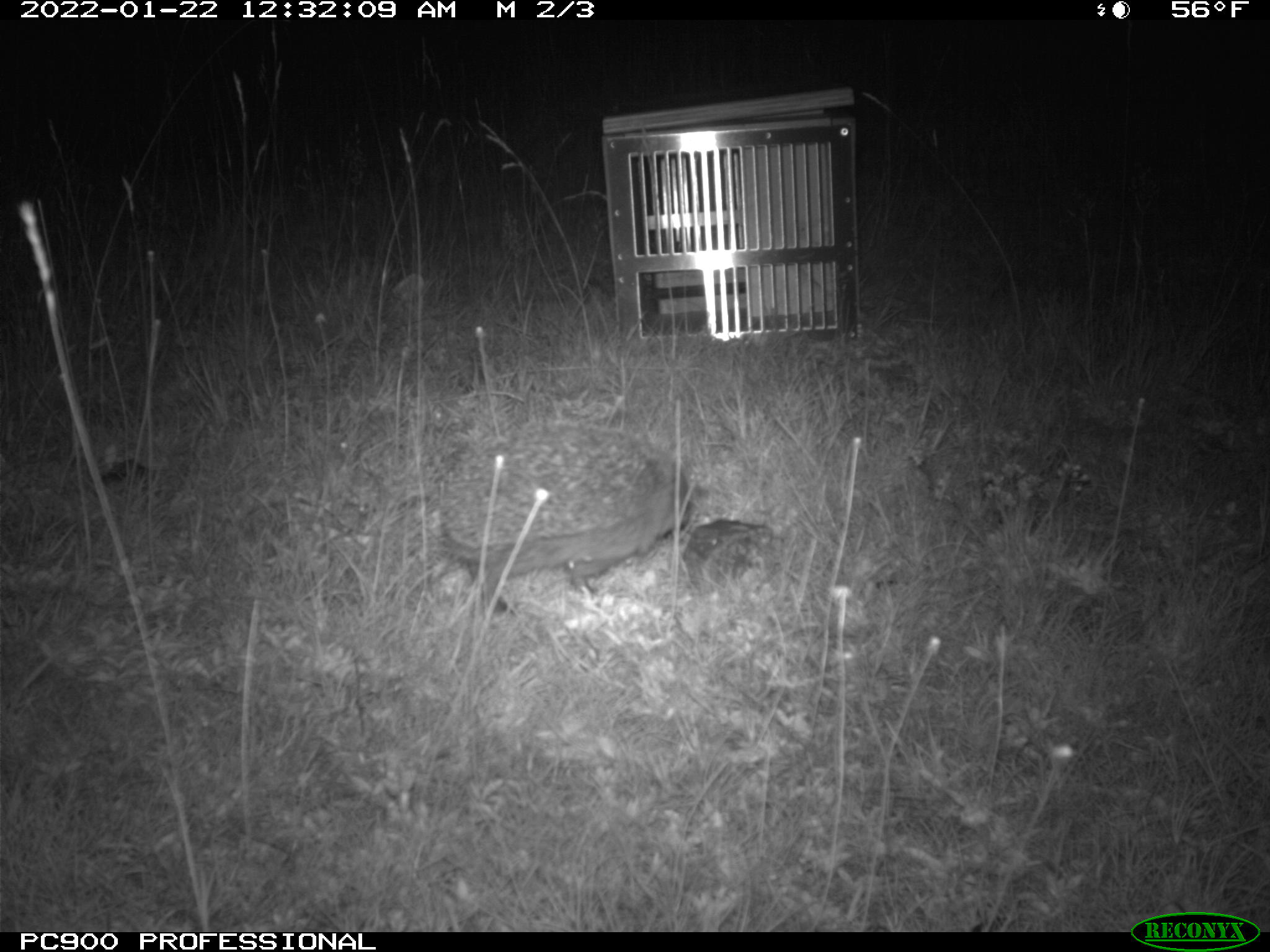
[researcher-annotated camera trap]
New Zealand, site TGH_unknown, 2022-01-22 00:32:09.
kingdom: Animalia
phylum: Chordata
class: Mammalia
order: Eulipotyphla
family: Erinaceidae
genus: Erinaceus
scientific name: Erinaceus europaeus europaeus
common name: european hedgehog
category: hedgehog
Hedgehog (european hedgehog) (Erinaceus europaeus europaeus).